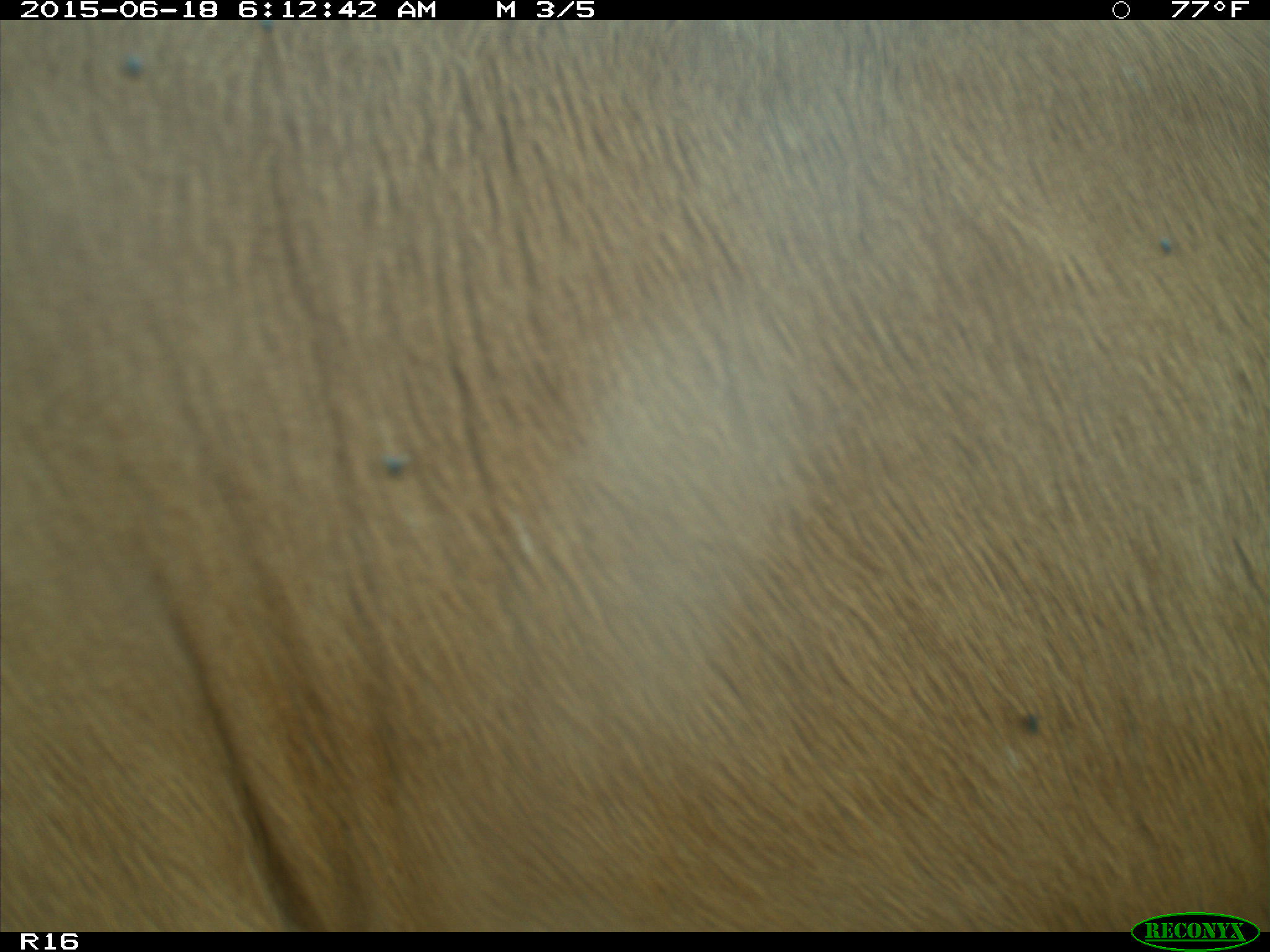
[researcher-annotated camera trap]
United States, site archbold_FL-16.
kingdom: Animalia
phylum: Chordata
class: Mammalia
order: Artiodactyla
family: Bovidae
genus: Bos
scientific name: Bos taurus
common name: domestic cow